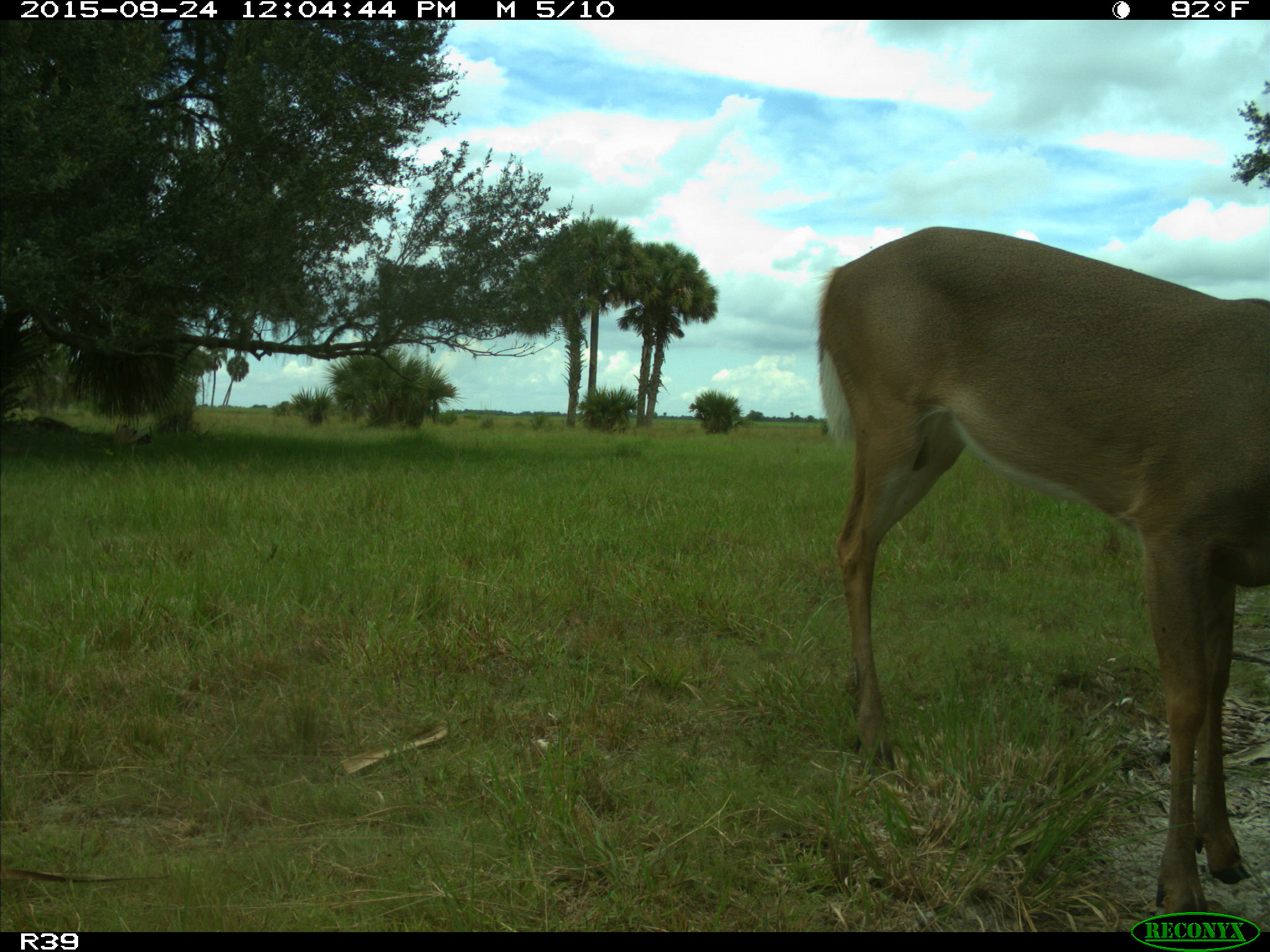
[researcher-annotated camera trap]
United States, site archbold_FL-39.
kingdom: Animalia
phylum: Chordata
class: Mammalia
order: Artiodactyla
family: Cervidae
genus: Odocoileus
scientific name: Odocoileus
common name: deer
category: unidentified deer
Unidentified deer (deer) (Odocoileus).